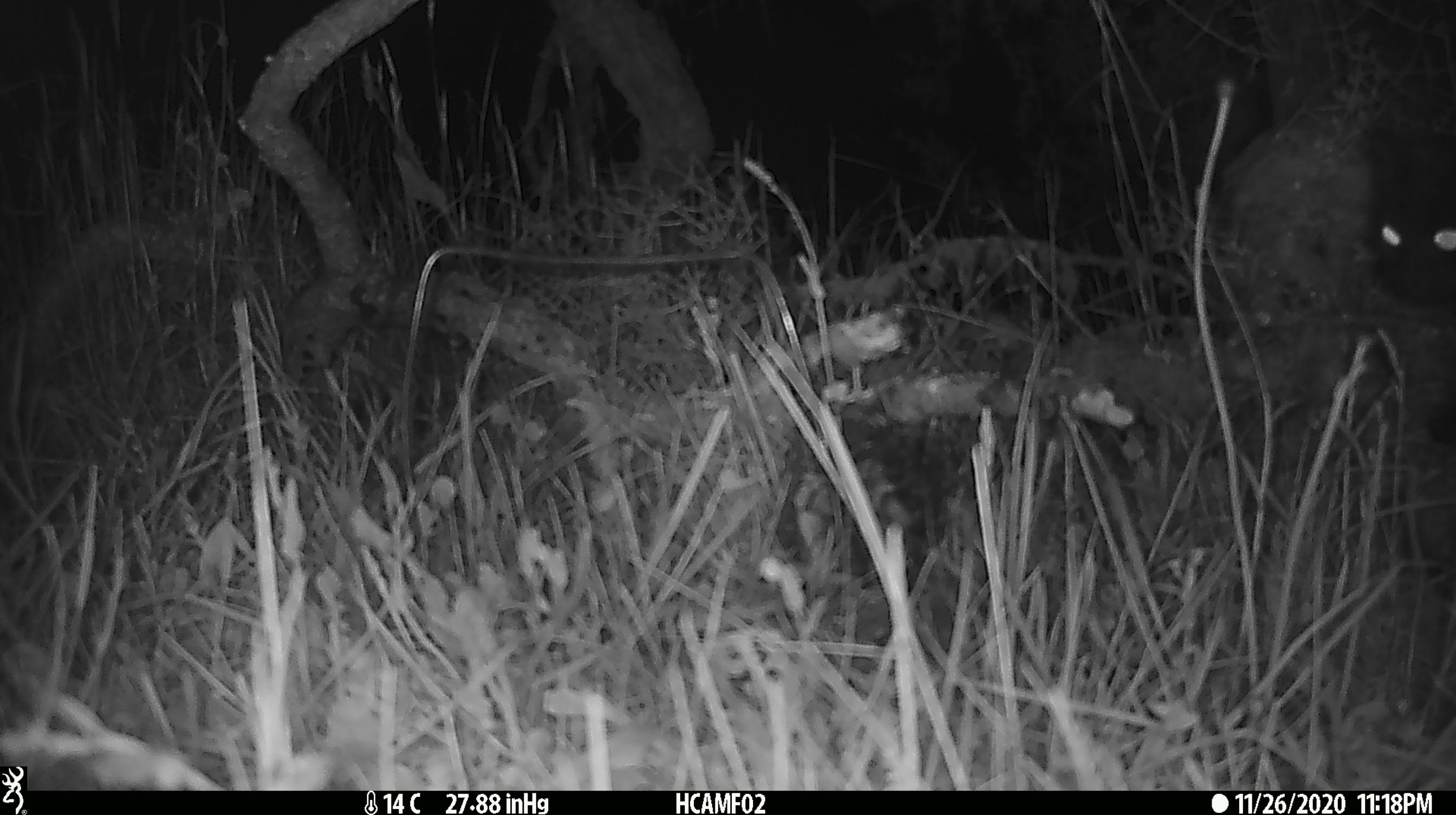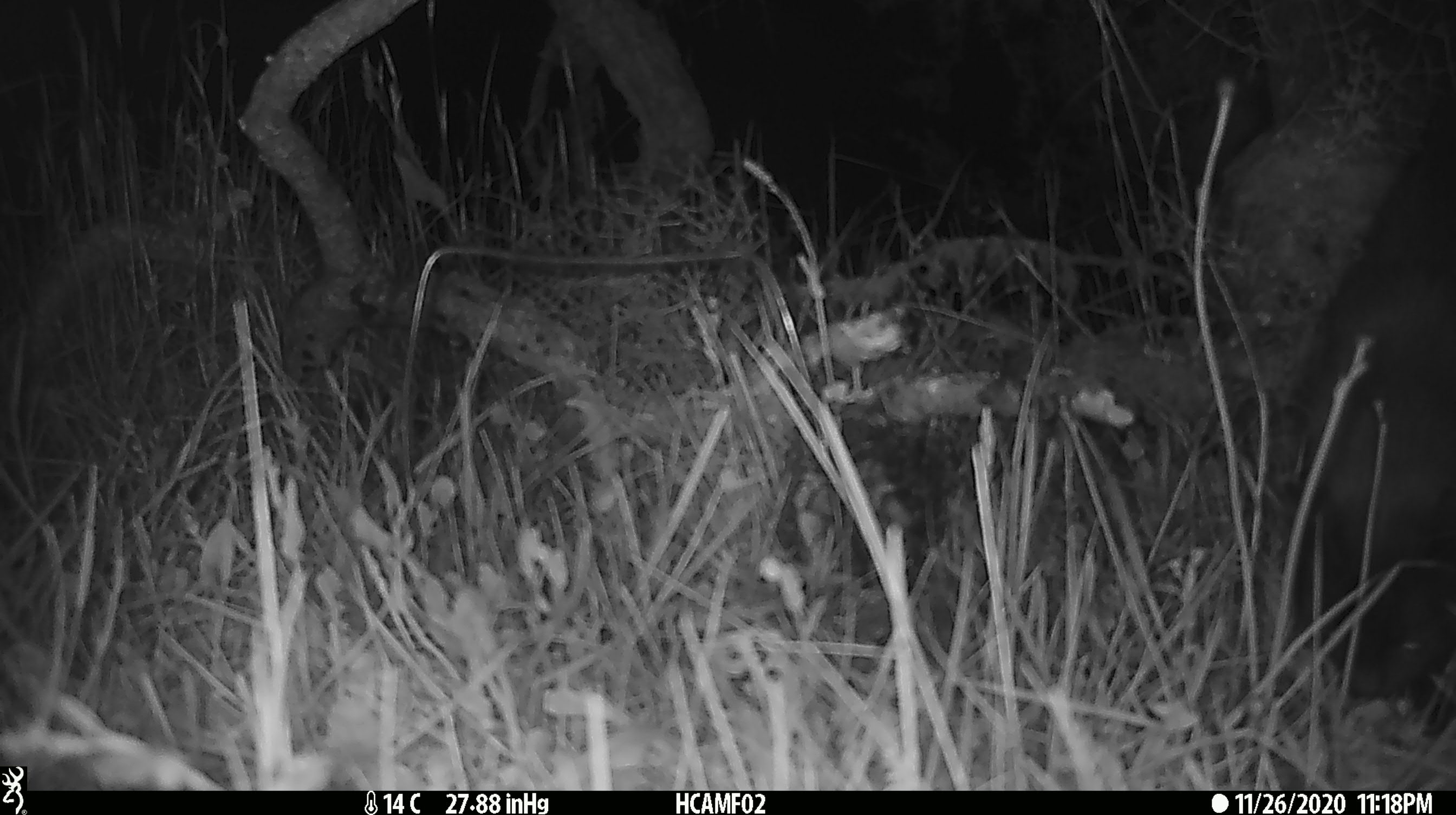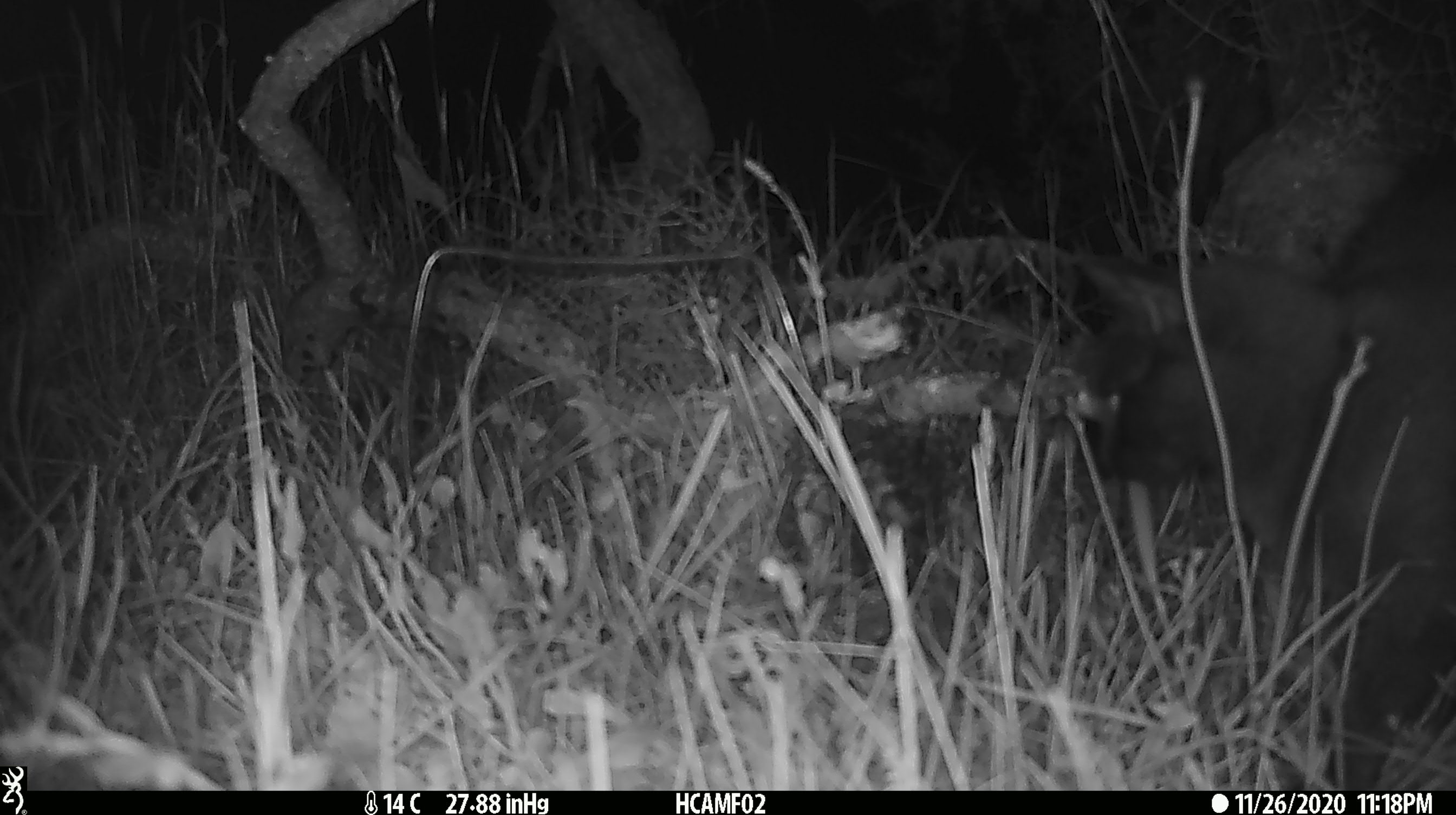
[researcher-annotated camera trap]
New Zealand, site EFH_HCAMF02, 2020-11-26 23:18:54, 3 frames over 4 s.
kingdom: Animalia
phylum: Chordata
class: Mammalia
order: Carnivora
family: Felidae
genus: Felis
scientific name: Felis catus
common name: domestic cat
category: cat